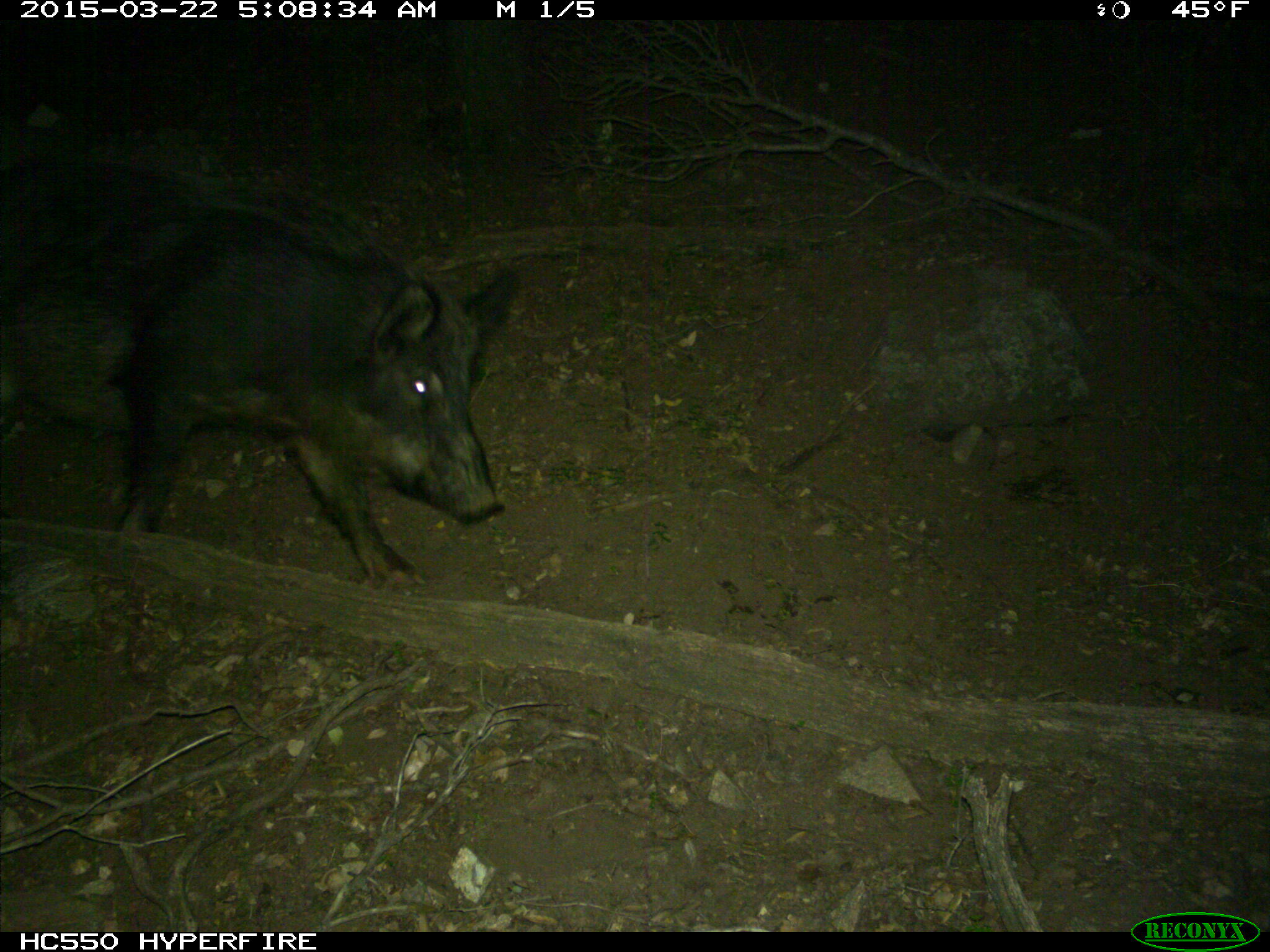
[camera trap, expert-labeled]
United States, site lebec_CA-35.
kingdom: Animalia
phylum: Chordata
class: Mammalia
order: Artiodactyla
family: Suidae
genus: Sus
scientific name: Sus scrofa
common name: wild boar